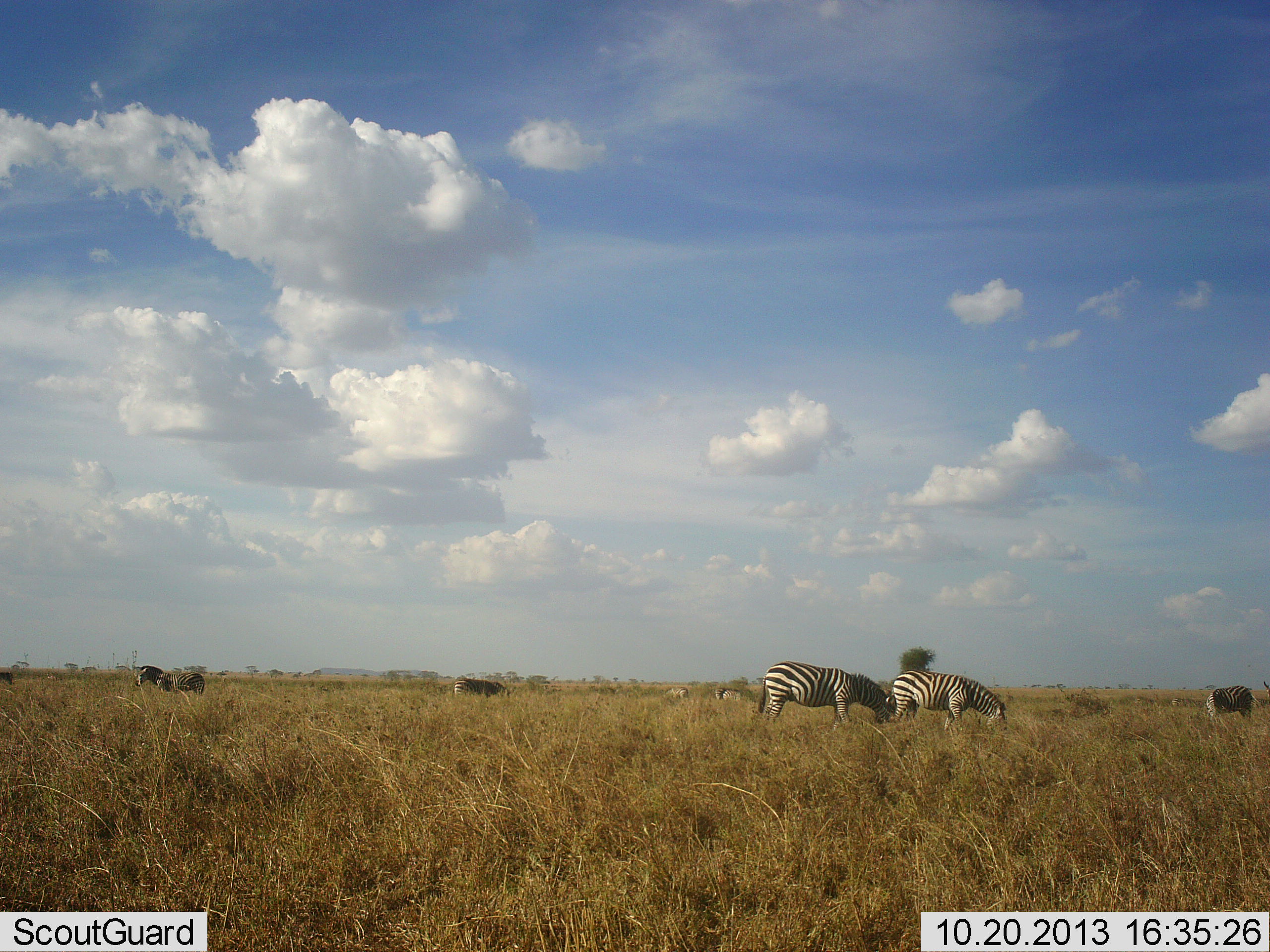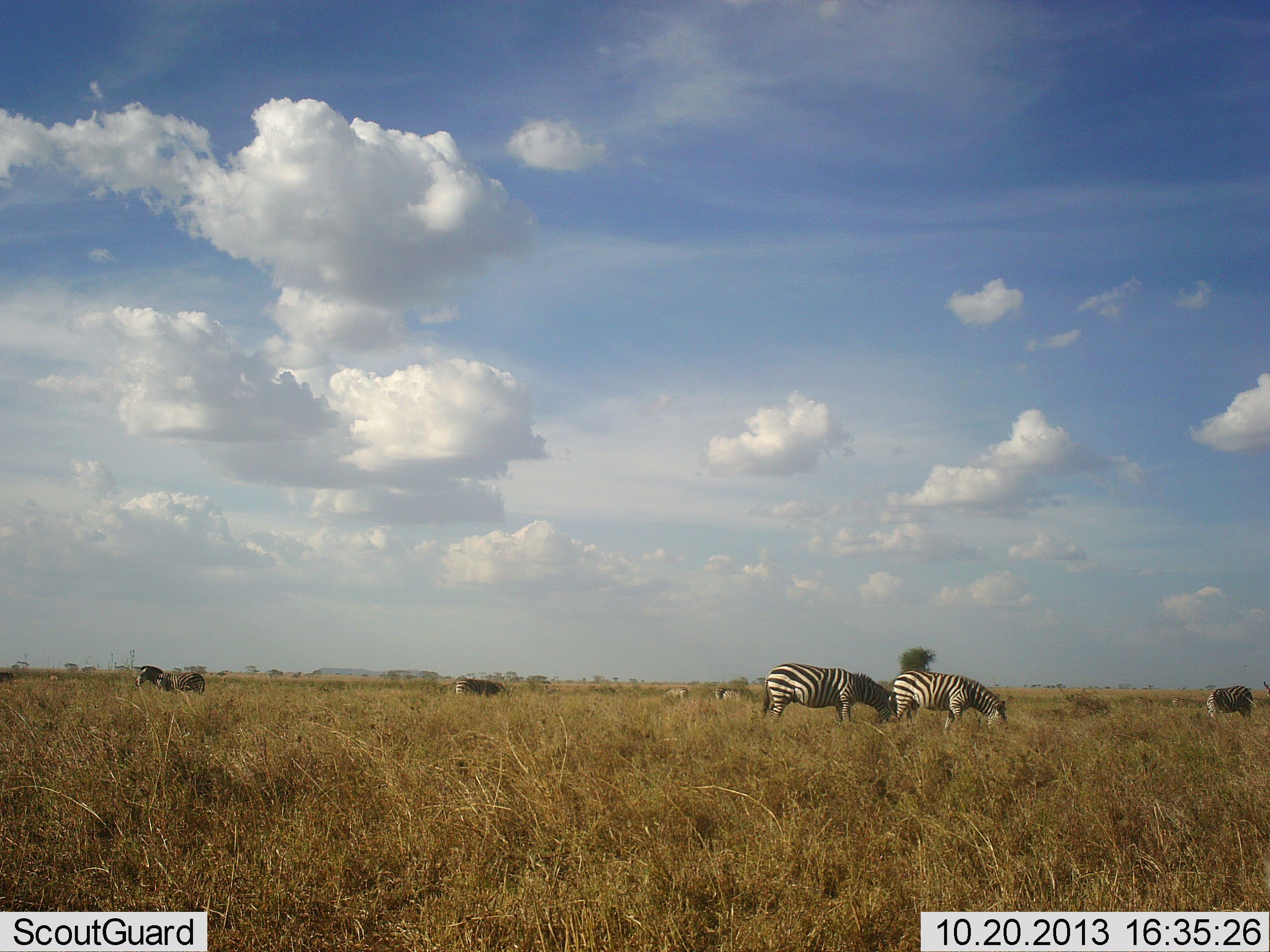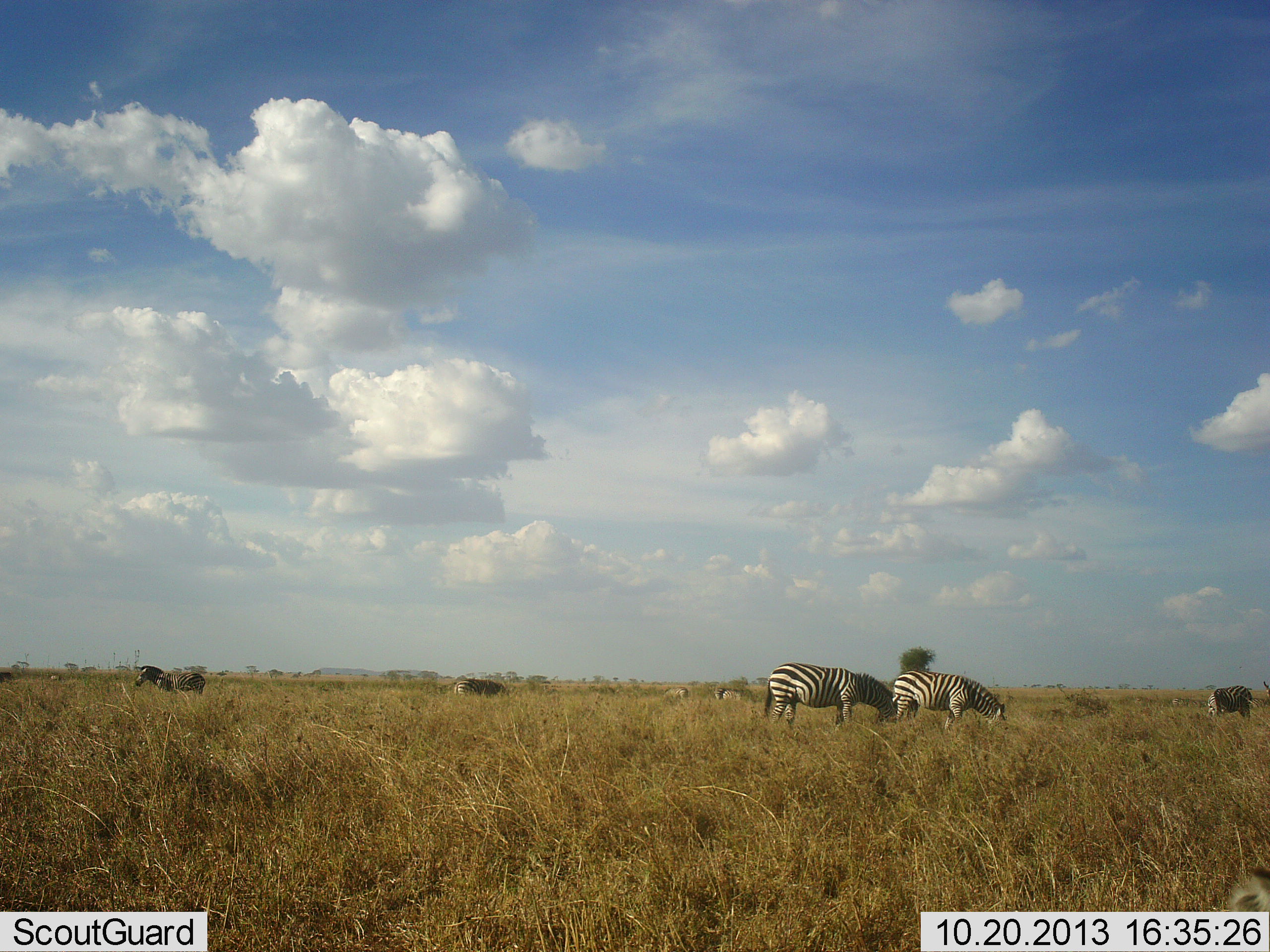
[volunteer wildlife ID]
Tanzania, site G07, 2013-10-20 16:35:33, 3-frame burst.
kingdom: Animalia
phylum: Chordata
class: Mammalia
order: Perissodactyla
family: Equidae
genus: Equus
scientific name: Equus quagga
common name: plains zebra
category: zebra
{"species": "zebra (plains zebra) (Equus quagga)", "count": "7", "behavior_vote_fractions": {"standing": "25%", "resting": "5%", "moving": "10%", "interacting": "0%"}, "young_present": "0%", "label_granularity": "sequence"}